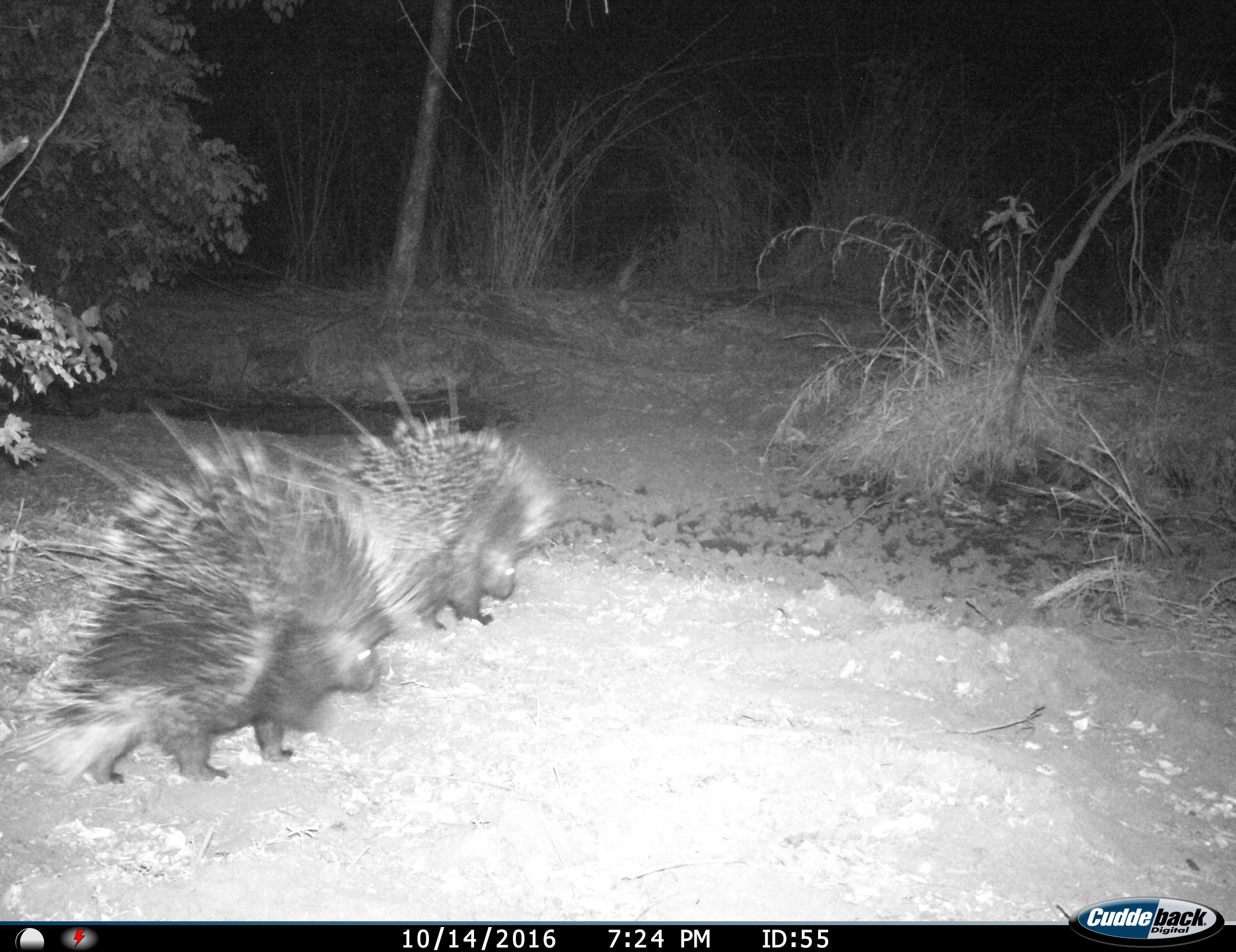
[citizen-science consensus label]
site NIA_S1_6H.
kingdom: Animalia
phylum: Chordata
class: Mammalia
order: Rodentia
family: Hystricidae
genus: Hystrix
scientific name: Hystrix cristata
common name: crested porcupine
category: porcupine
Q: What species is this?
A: Porcupine (crested porcupine) (Hystrix cristata).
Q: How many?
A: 2.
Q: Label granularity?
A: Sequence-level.